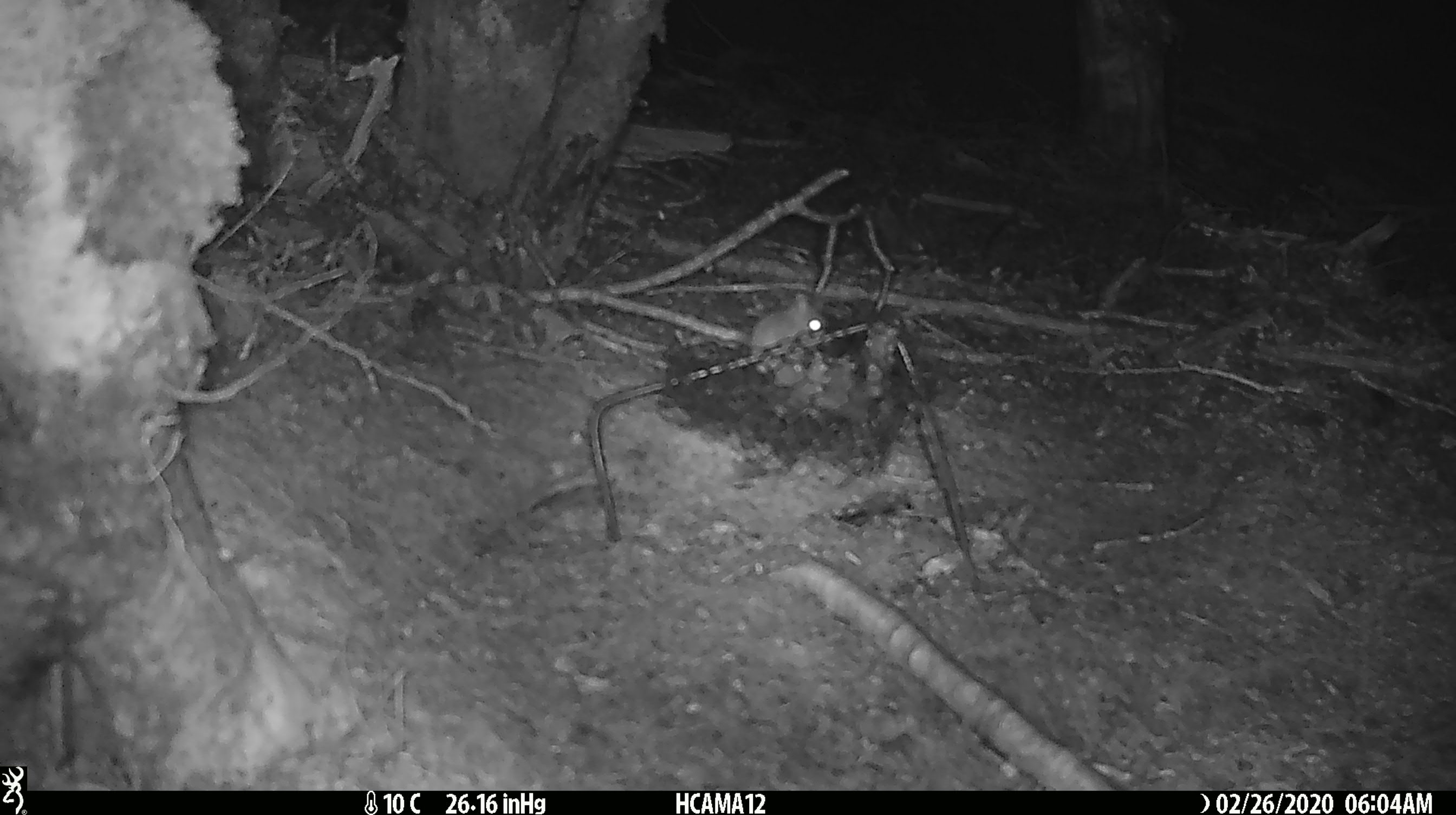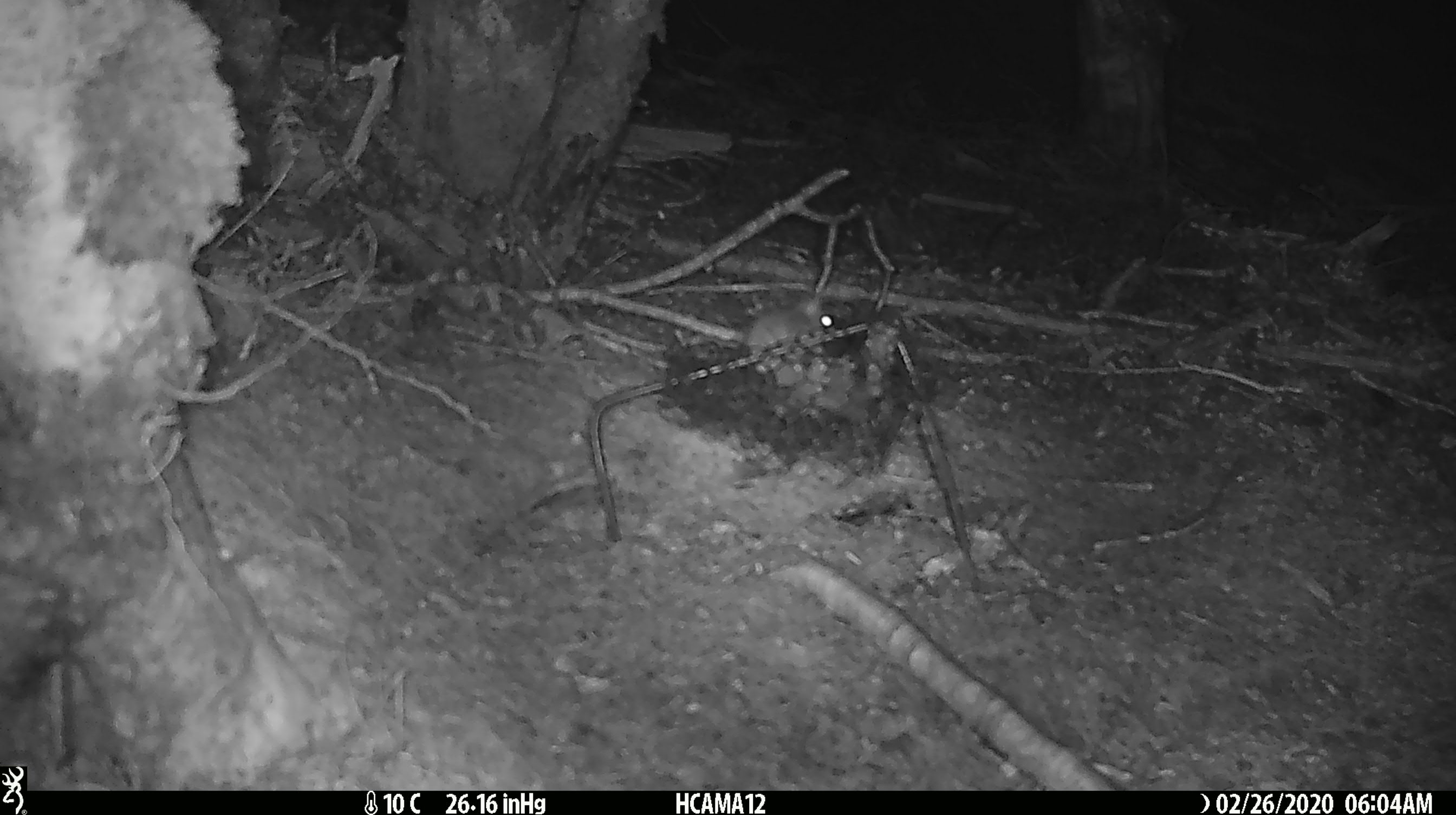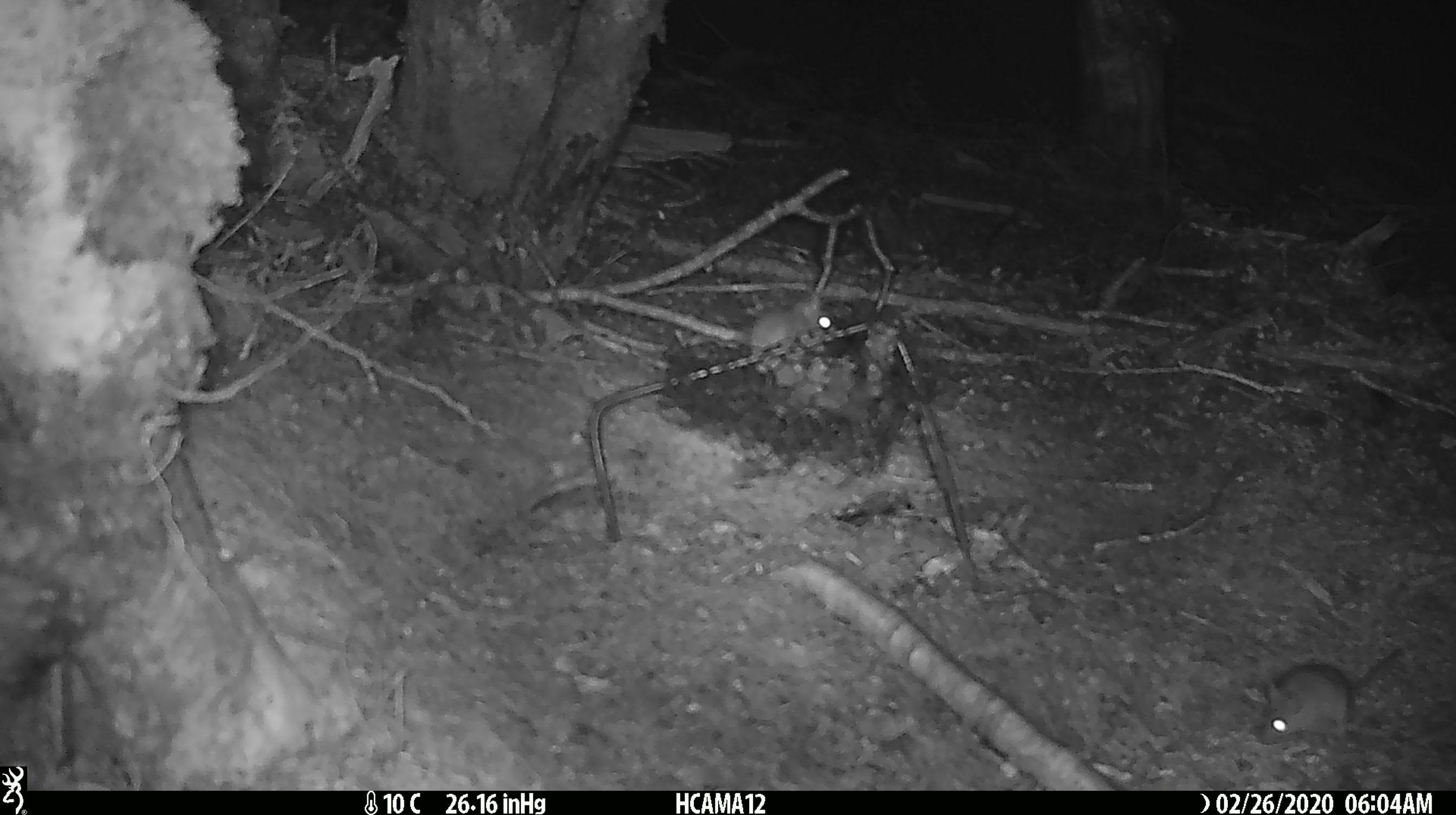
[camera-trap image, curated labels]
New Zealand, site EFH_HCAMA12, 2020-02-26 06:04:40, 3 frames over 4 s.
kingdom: Animalia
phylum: Chordata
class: Mammalia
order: Rodentia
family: Muridae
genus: Mus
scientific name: Mus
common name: mouse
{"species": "mouse (Mus)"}